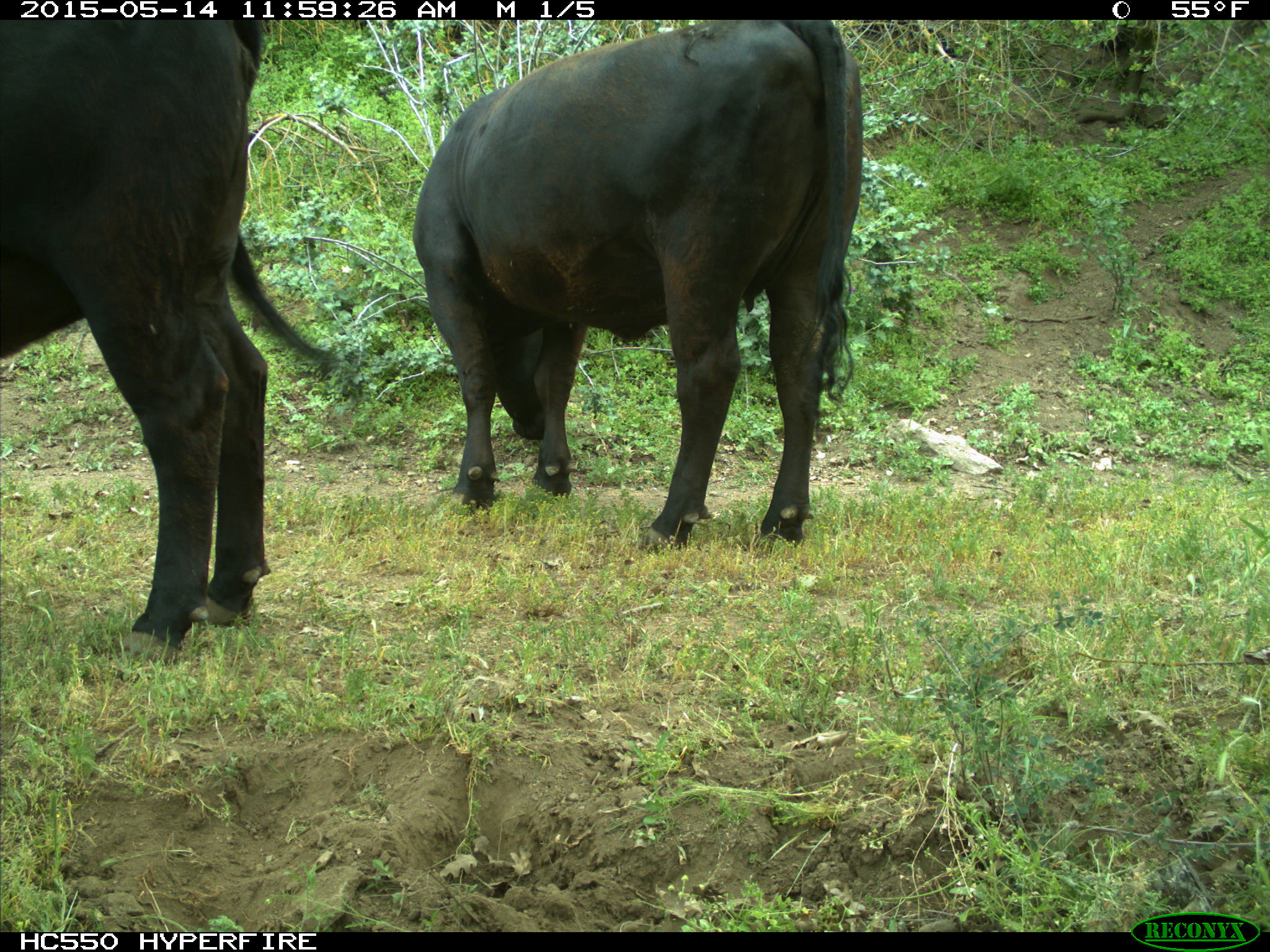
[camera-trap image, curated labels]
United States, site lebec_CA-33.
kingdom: Animalia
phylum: Chordata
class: Mammalia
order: Artiodactyla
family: Bovidae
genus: Bos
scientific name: Bos taurus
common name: domestic cow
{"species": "Bos taurus (domestic cow)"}